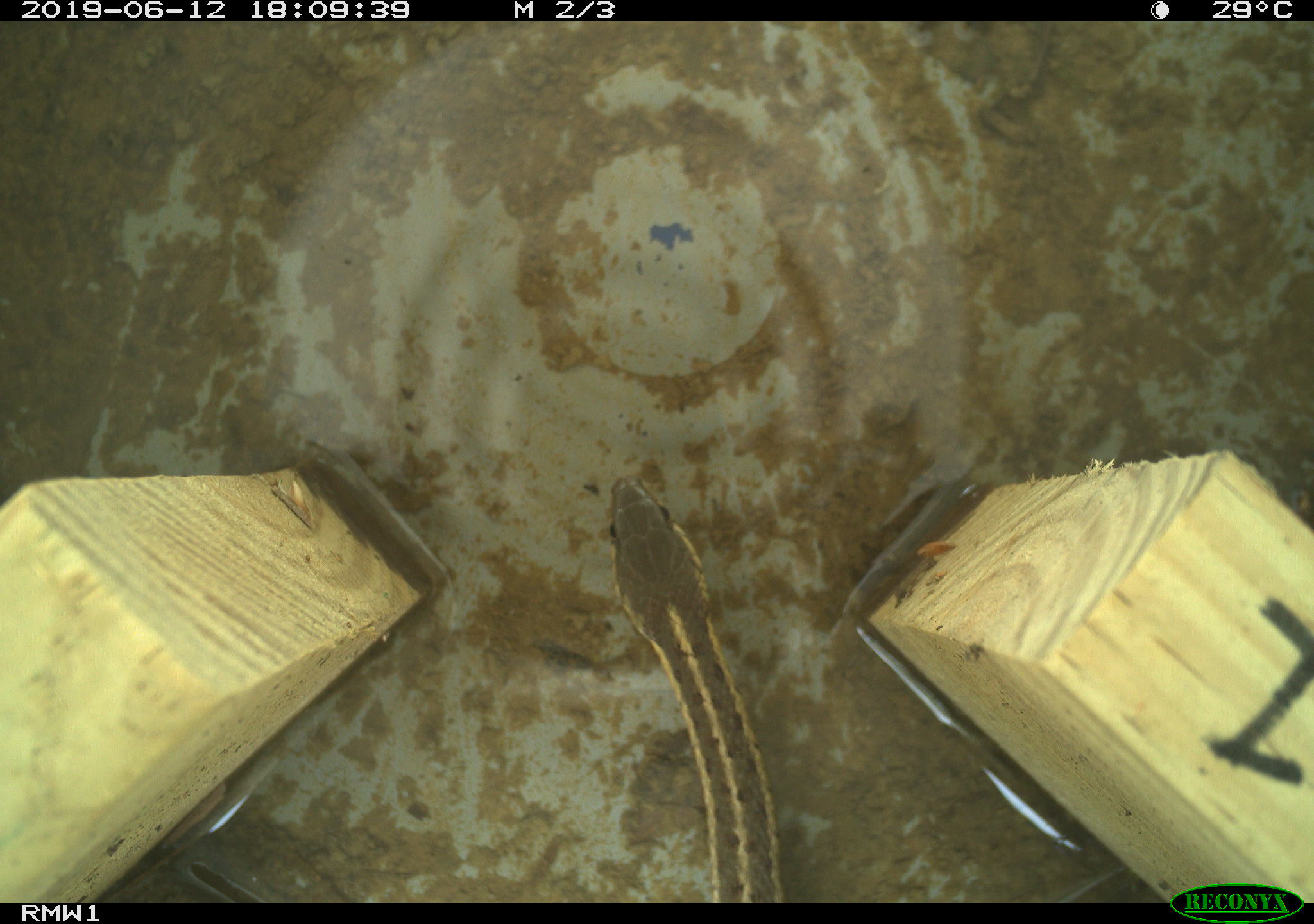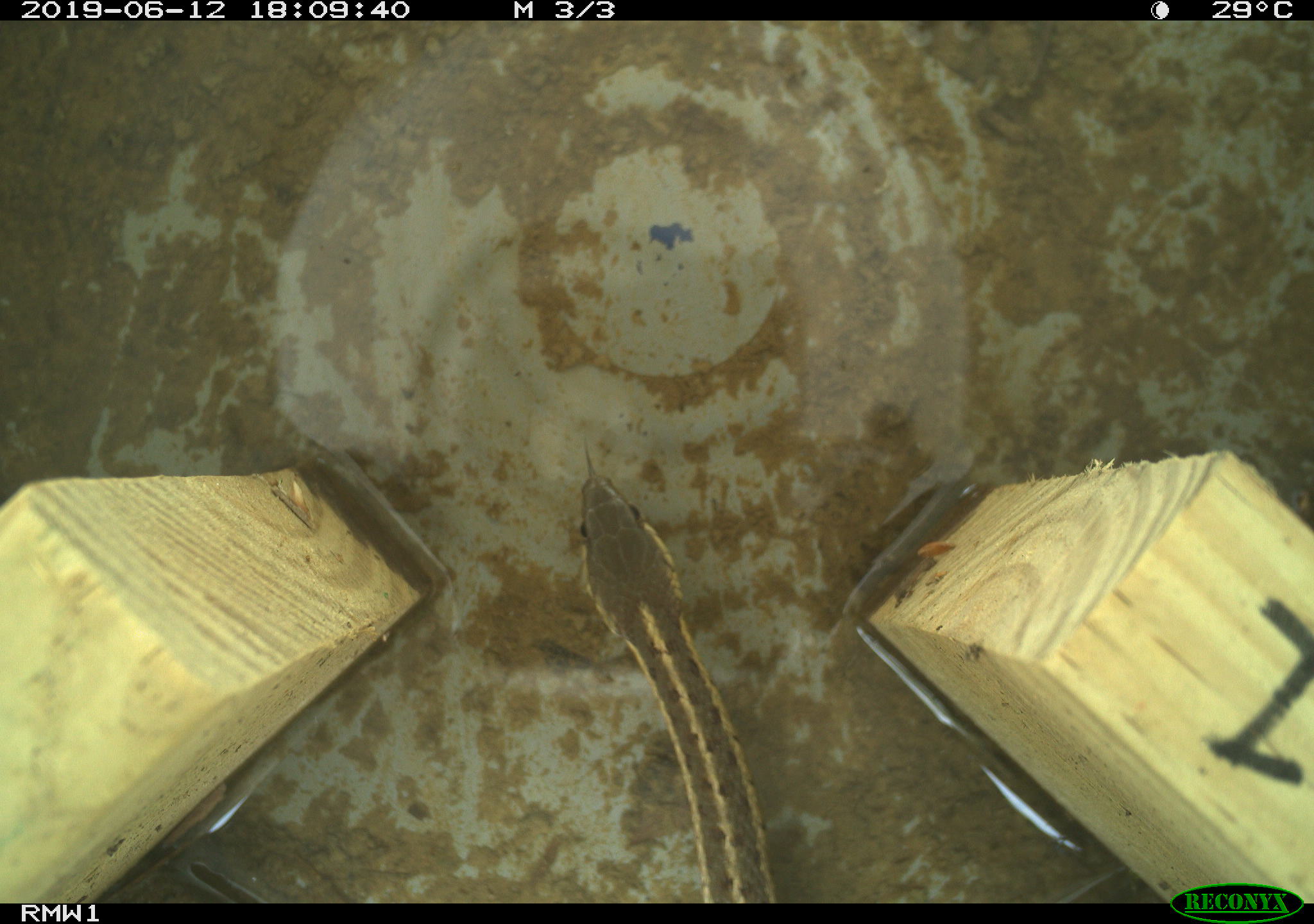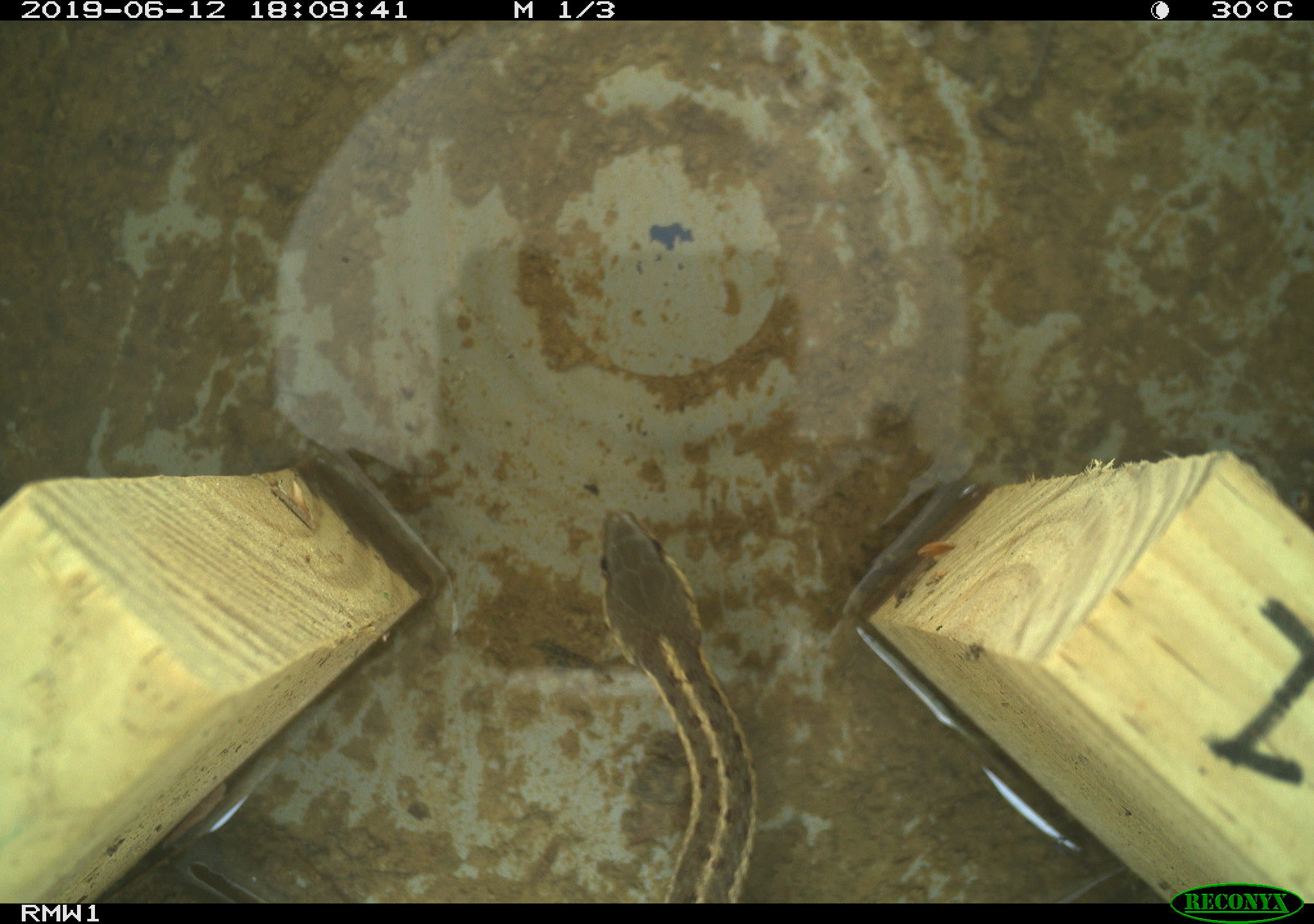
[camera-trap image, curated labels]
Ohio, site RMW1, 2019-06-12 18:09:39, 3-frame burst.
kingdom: Animalia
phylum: Chordata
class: Reptilia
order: Squamata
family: Colubridae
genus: Thamnophis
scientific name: Thamnophis sirtalis sirtalis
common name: eastern gartersnake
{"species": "eastern gartersnake (Thamnophis sirtalis sirtalis)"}